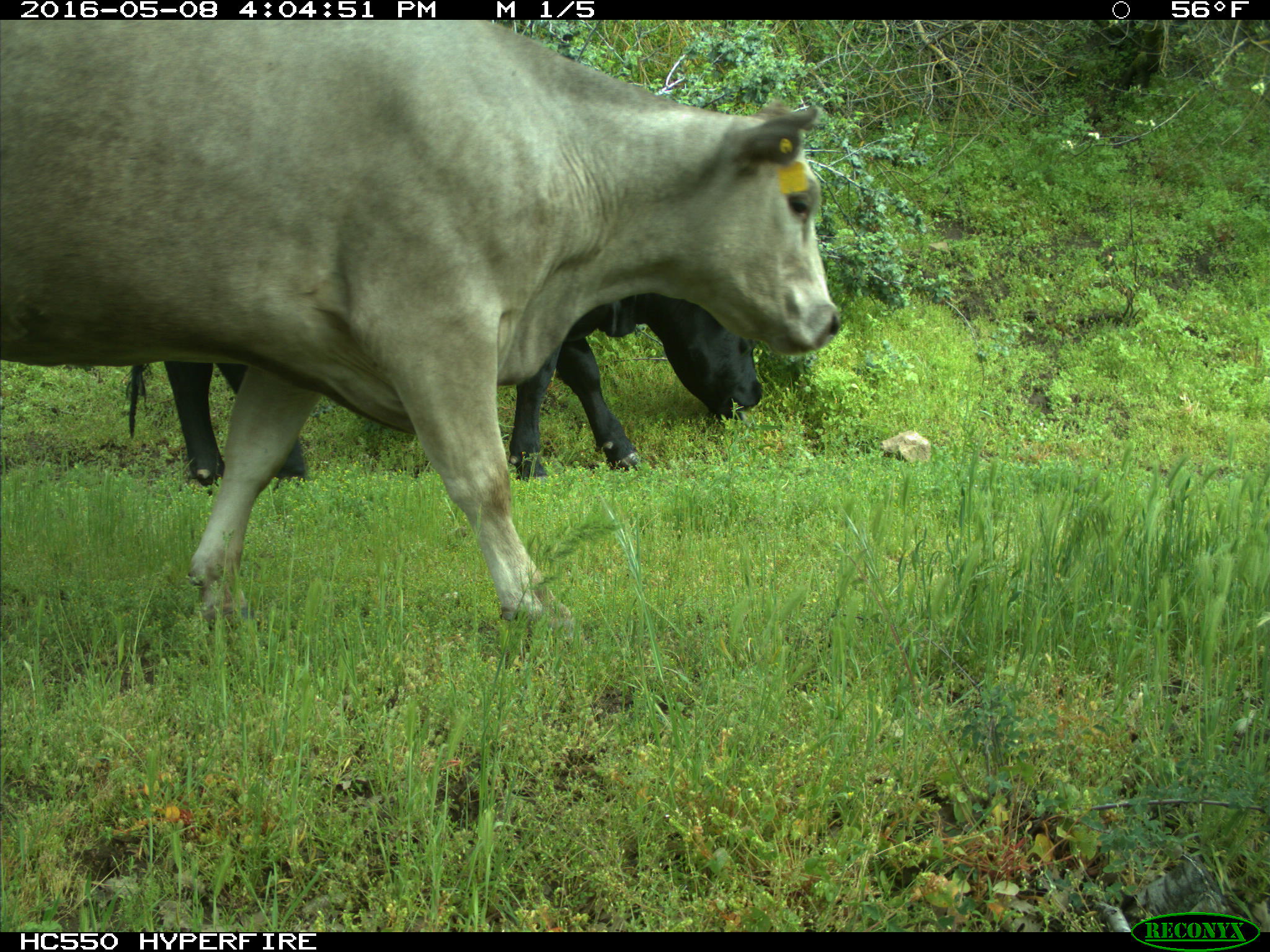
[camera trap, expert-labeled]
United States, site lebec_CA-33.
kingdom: Animalia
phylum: Chordata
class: Mammalia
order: Artiodactyla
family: Bovidae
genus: Bos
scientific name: Bos taurus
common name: domestic cow